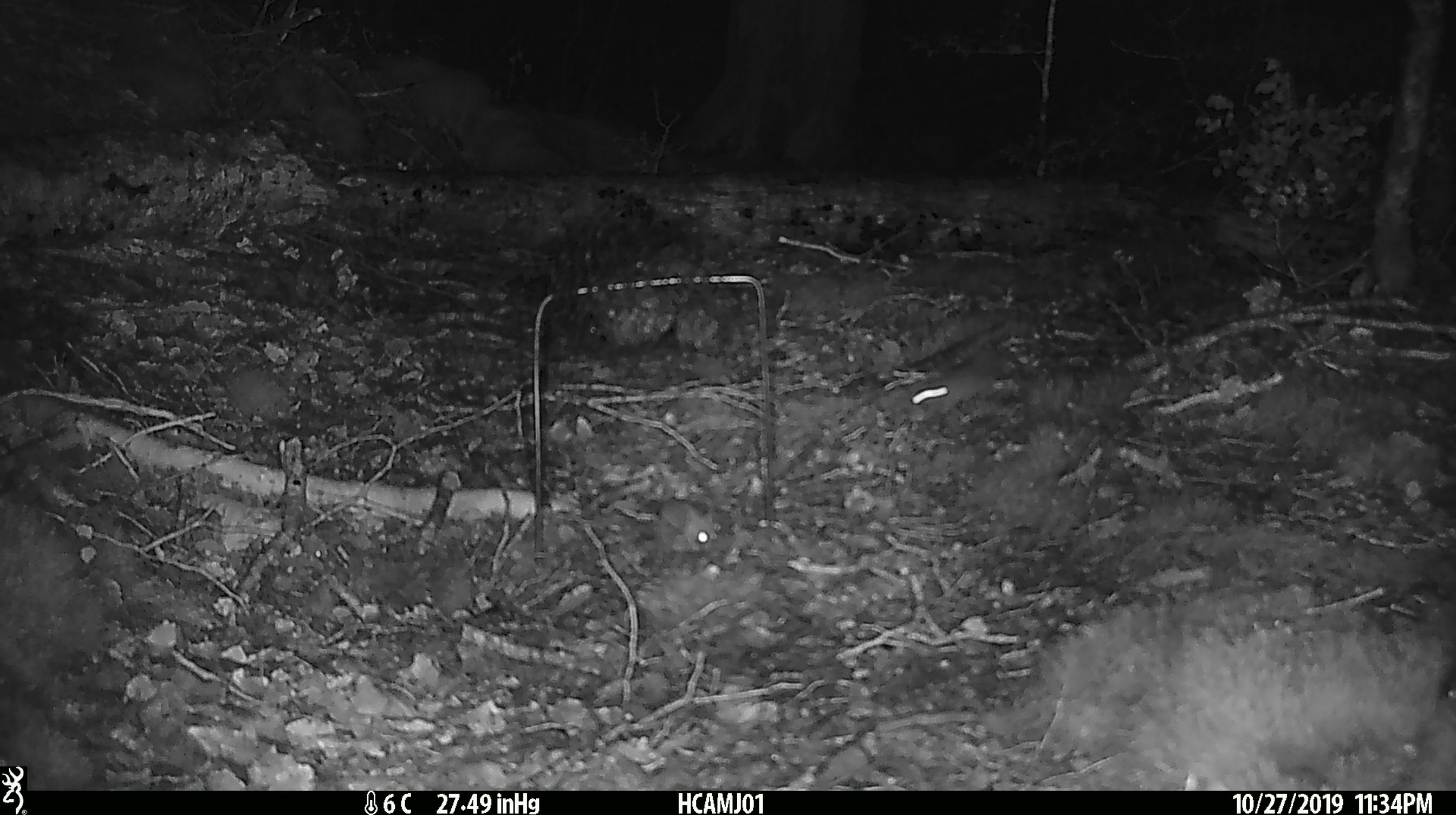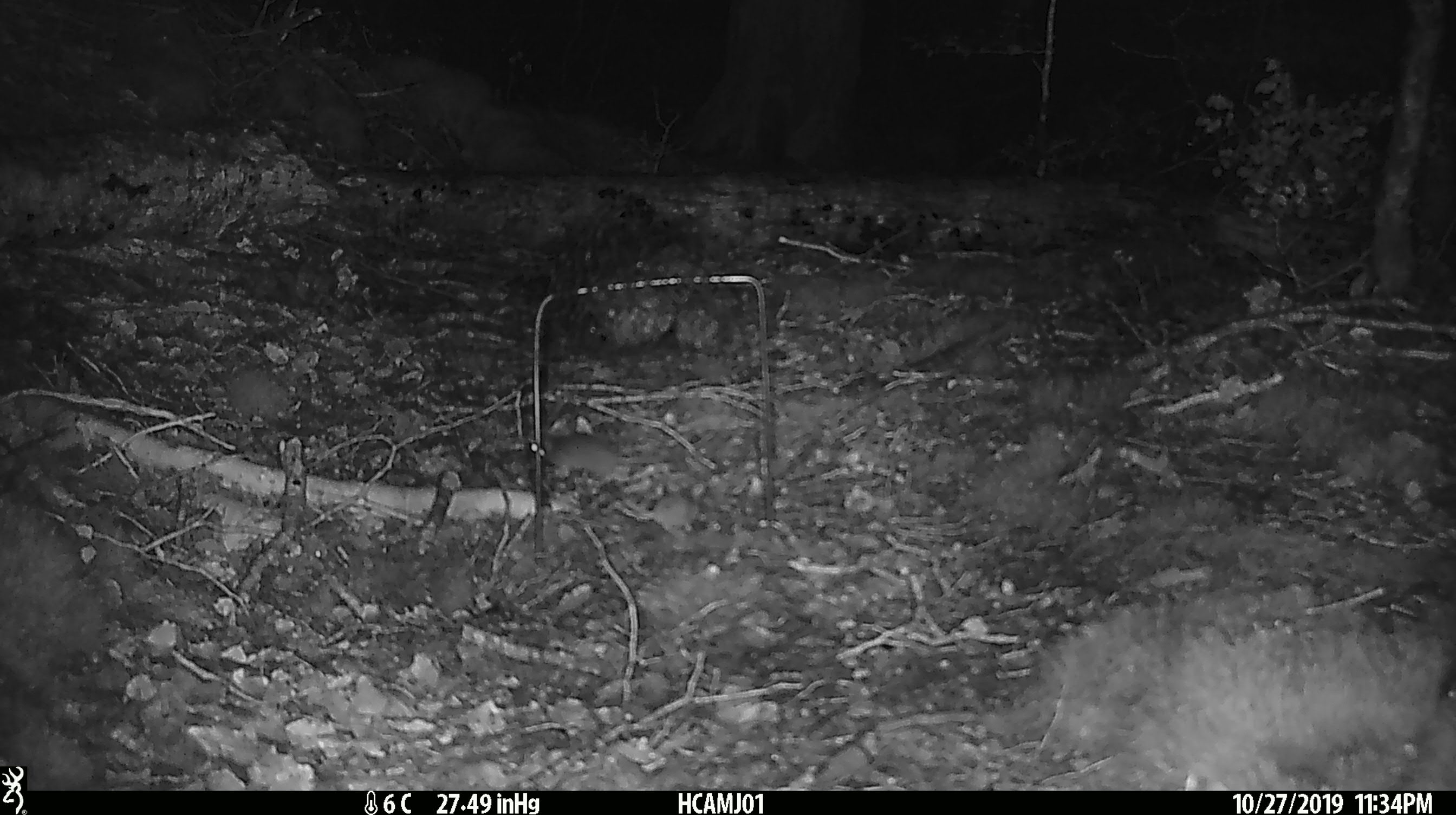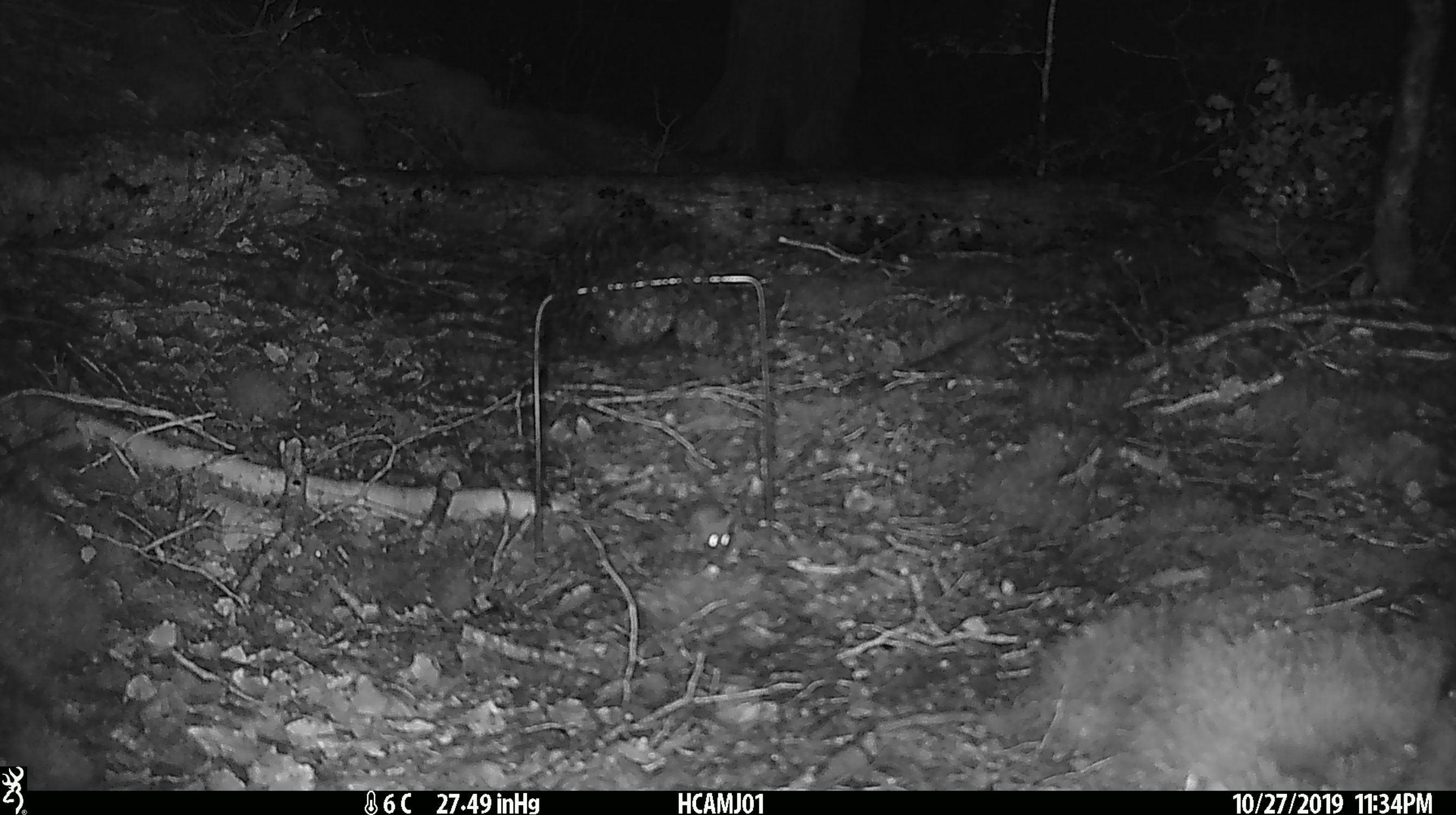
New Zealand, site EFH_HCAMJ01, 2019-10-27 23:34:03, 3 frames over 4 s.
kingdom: Animalia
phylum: Chordata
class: Mammalia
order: Rodentia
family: Muridae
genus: Mus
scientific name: Mus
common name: mouse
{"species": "mouse (Mus)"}